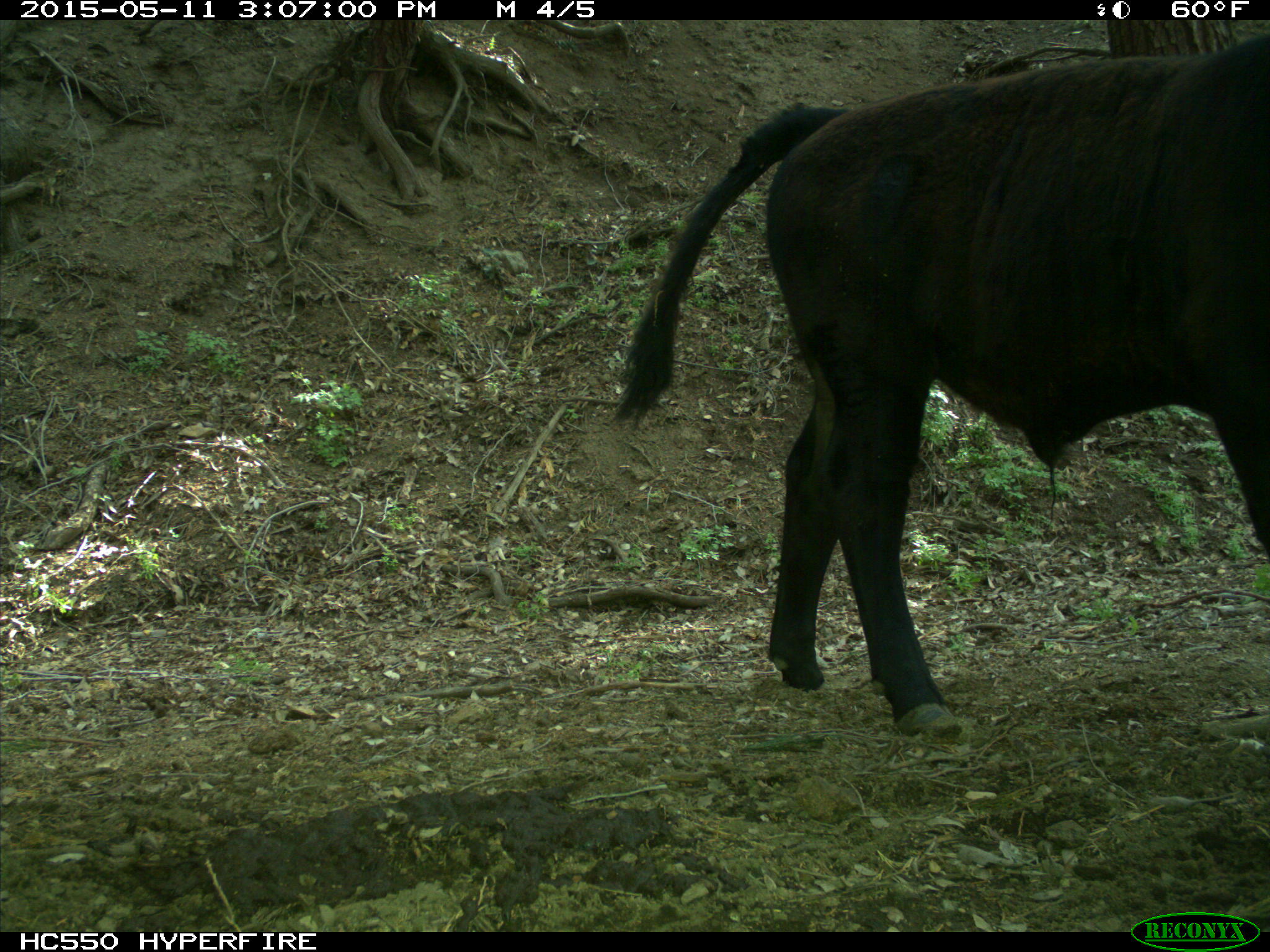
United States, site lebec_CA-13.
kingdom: Animalia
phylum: Chordata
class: Mammalia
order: Artiodactyla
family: Bovidae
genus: Bos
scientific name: Bos taurus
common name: domestic cow